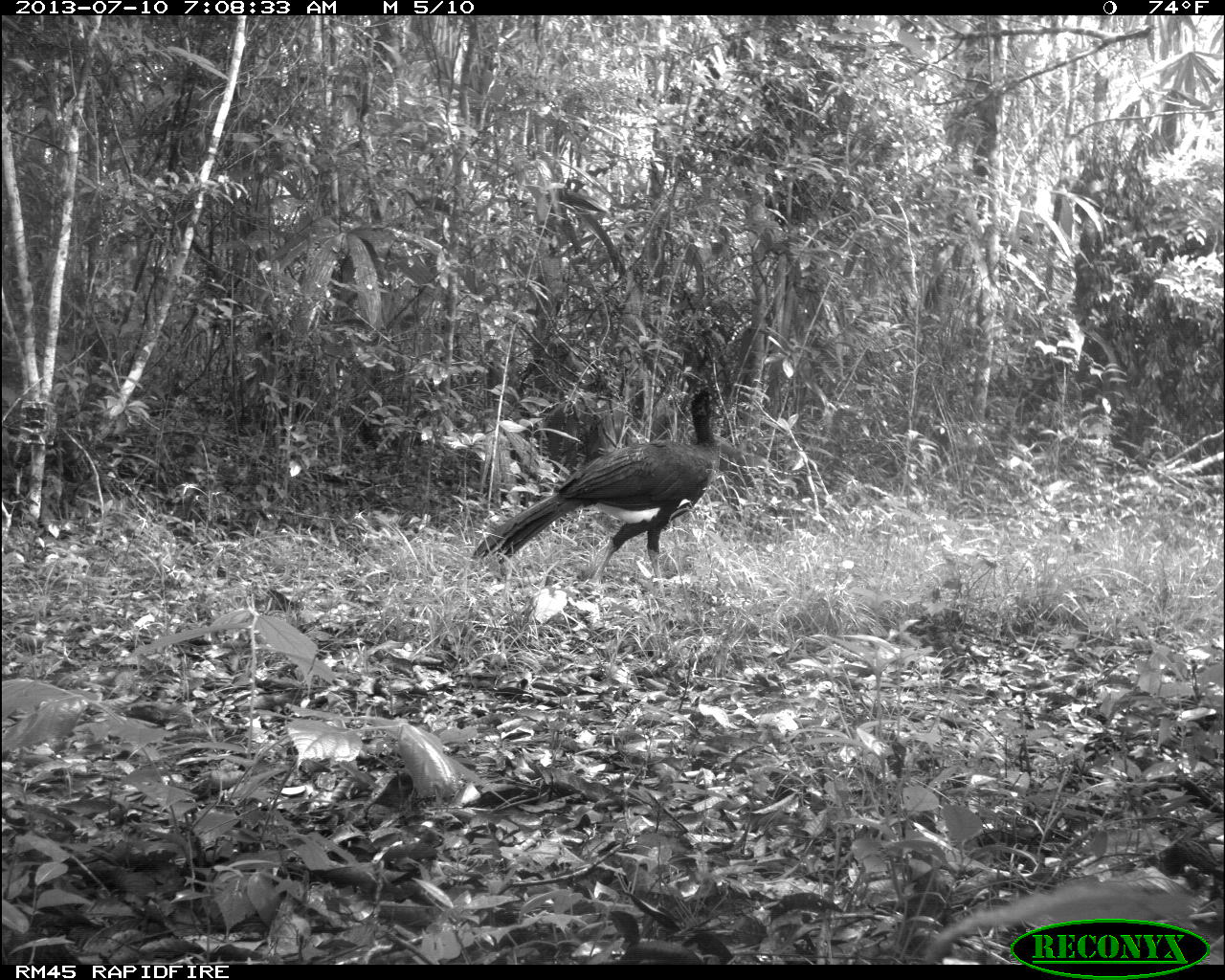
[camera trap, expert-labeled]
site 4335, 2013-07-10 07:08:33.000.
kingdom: Animalia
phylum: Chordata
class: Aves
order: Galliformes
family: Cracidae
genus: Crax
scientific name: Crax rubra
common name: great curassow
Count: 1.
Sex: male.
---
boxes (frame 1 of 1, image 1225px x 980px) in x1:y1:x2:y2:
crax rubra: 471:385:724:596